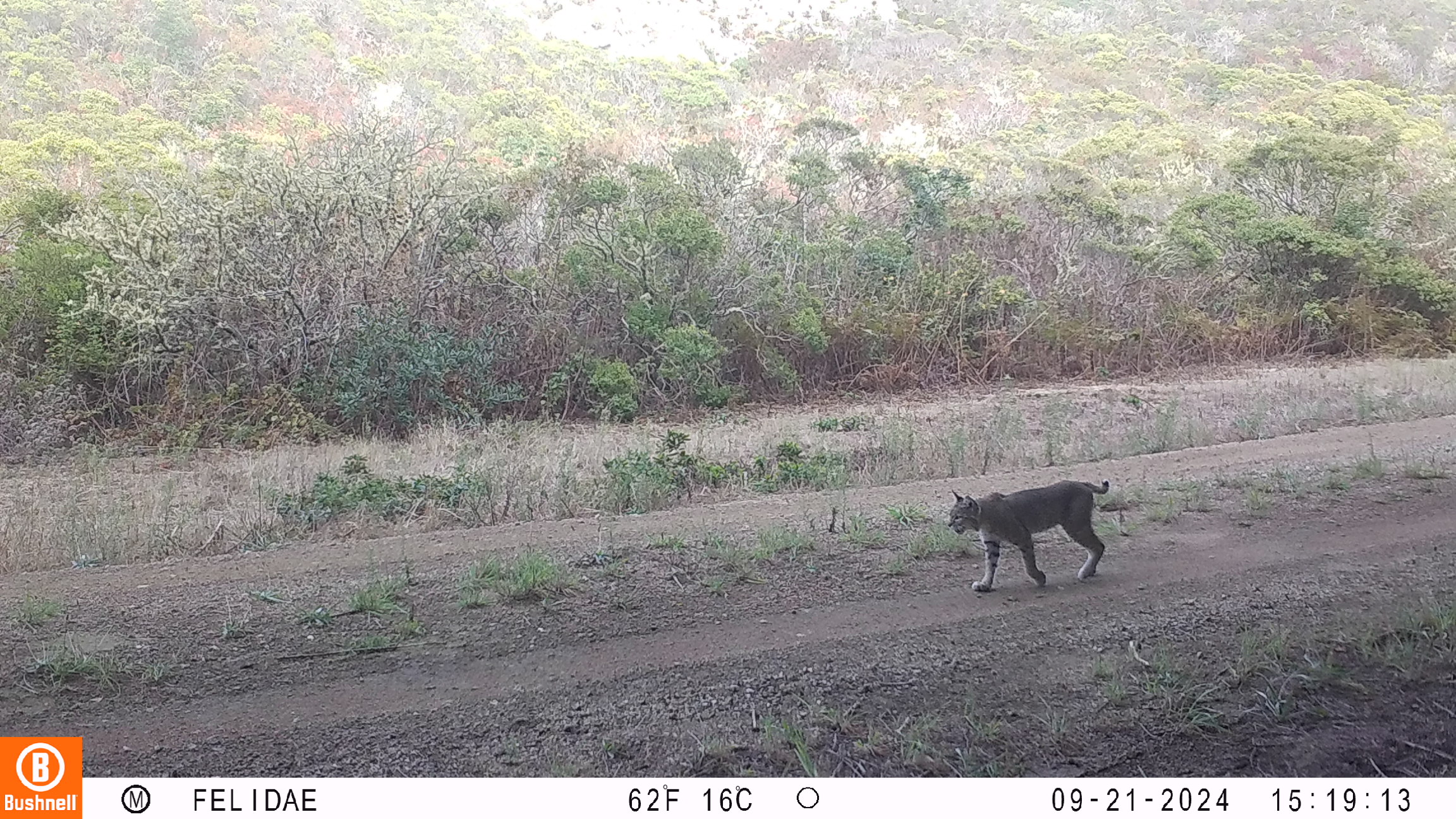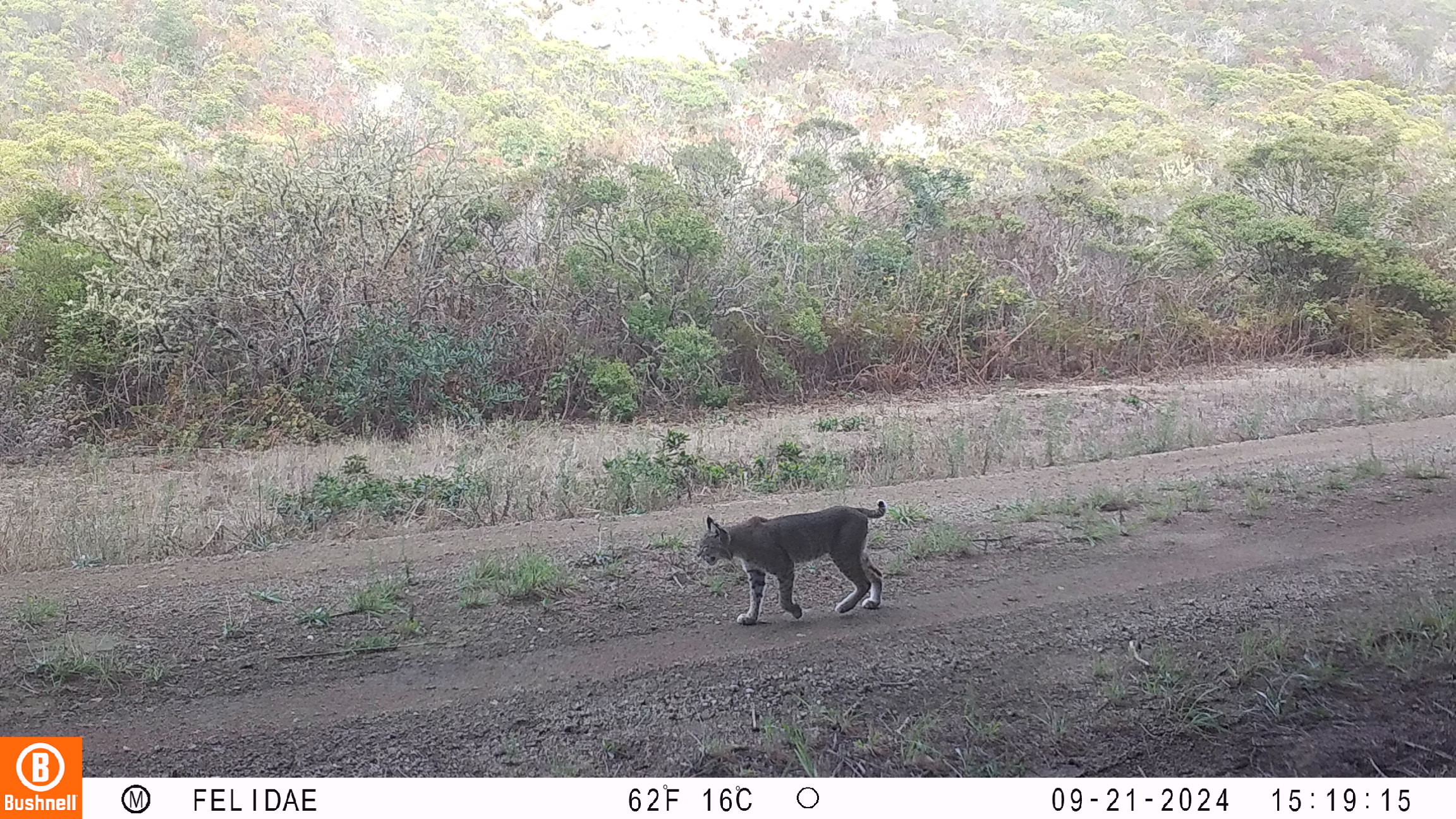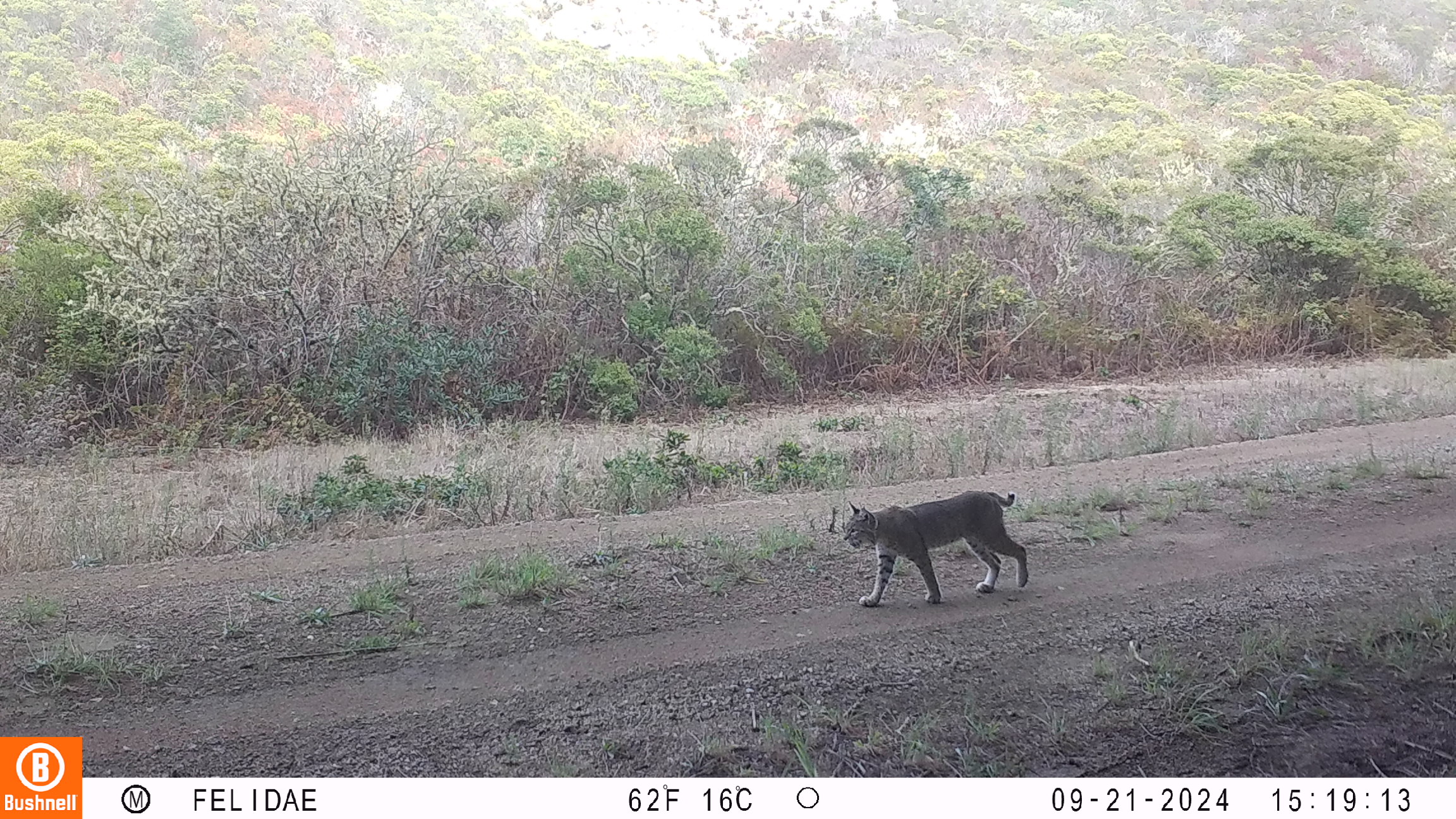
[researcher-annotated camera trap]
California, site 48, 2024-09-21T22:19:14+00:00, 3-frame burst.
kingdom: Animalia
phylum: Chordata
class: Mammalia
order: Carnivora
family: Felidae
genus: Lynx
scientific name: Lynx rufus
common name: bobcat